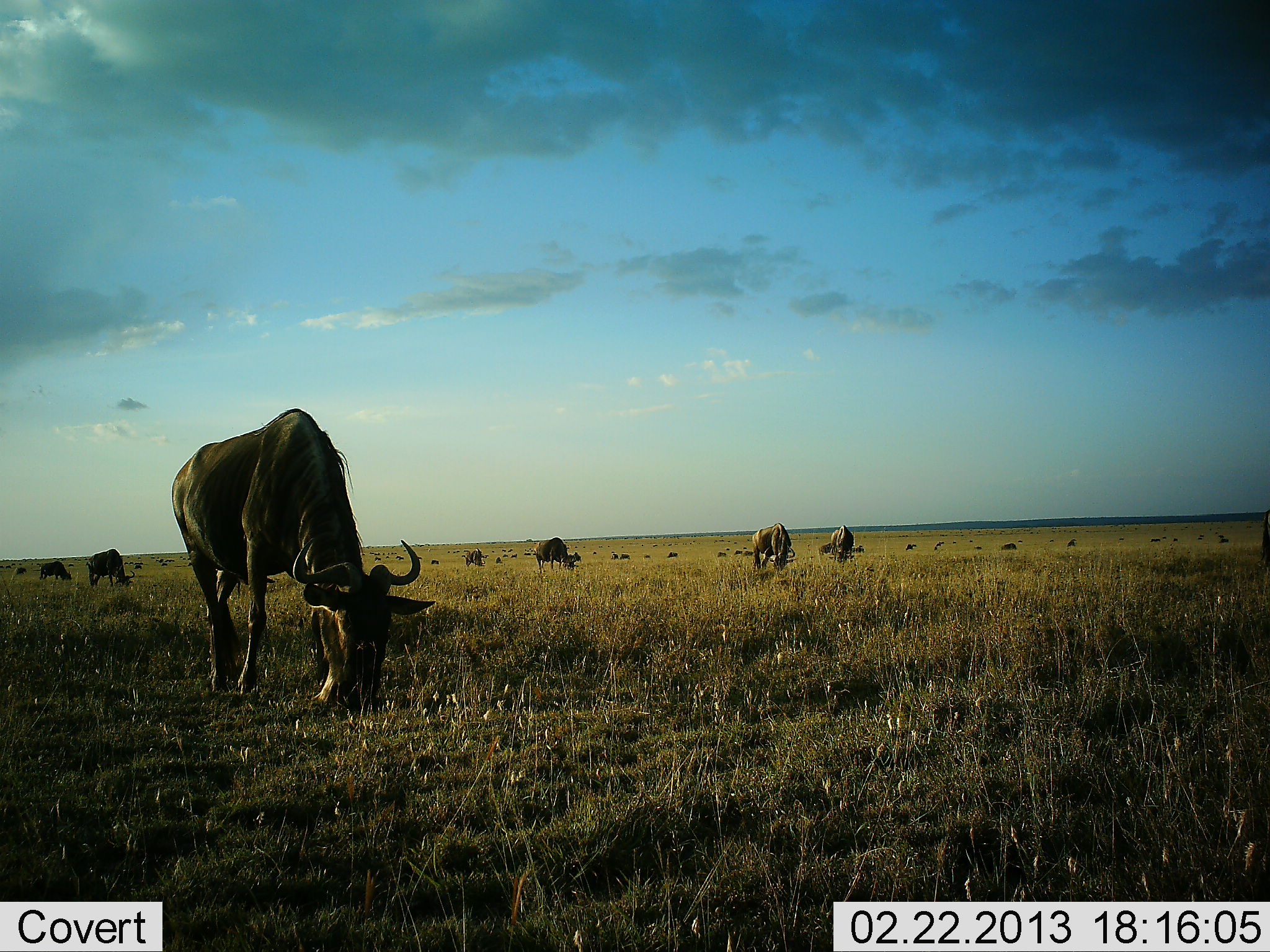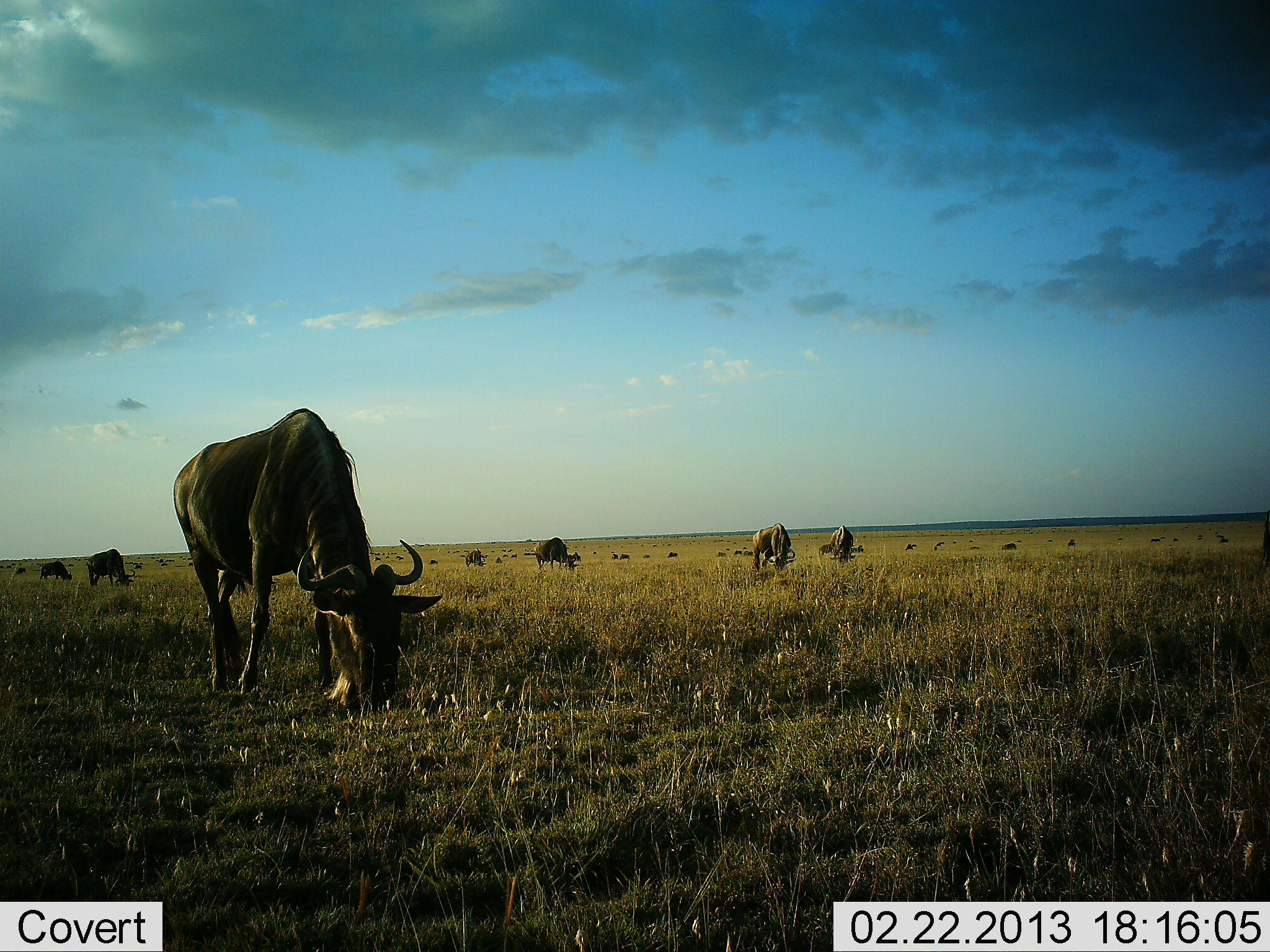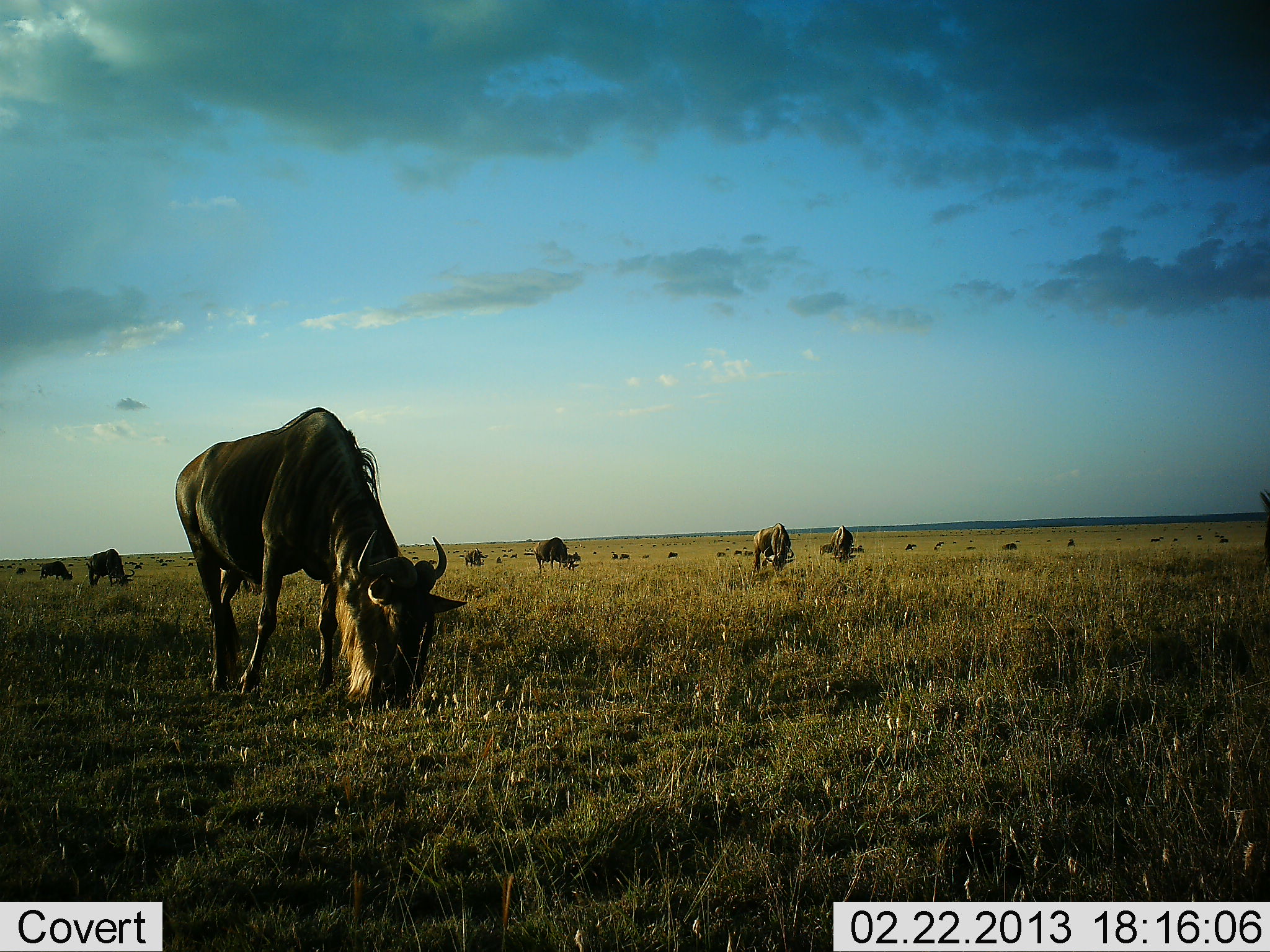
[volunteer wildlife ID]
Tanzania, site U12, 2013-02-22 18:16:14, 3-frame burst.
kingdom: Animalia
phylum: Chordata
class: Mammalia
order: Artiodactyla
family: Bovidae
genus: Connochaetes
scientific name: Connochaetes taurinus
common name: blue wildebeest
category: wildebeest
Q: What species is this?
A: Wildebeest (blue wildebeest) (Connochaetes taurinus).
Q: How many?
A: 11-50.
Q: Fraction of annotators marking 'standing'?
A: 34%.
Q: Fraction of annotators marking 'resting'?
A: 0%.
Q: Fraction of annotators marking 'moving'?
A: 16%.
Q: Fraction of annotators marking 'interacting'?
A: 0%.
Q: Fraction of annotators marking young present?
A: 0%.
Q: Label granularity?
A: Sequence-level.